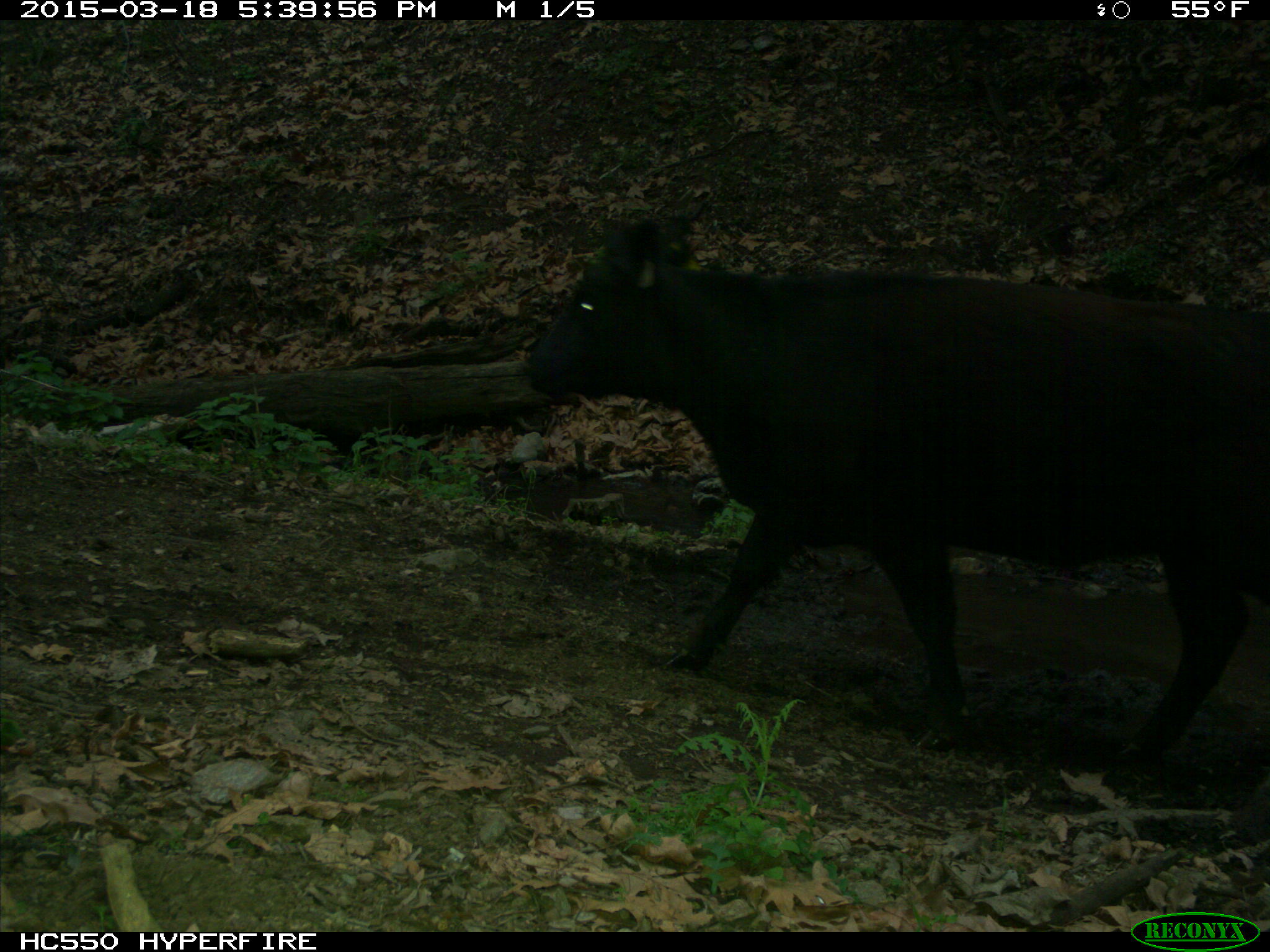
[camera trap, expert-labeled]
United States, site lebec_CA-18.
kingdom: Animalia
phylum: Chordata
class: Mammalia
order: Artiodactyla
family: Bovidae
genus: Bos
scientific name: Bos taurus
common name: domestic cow